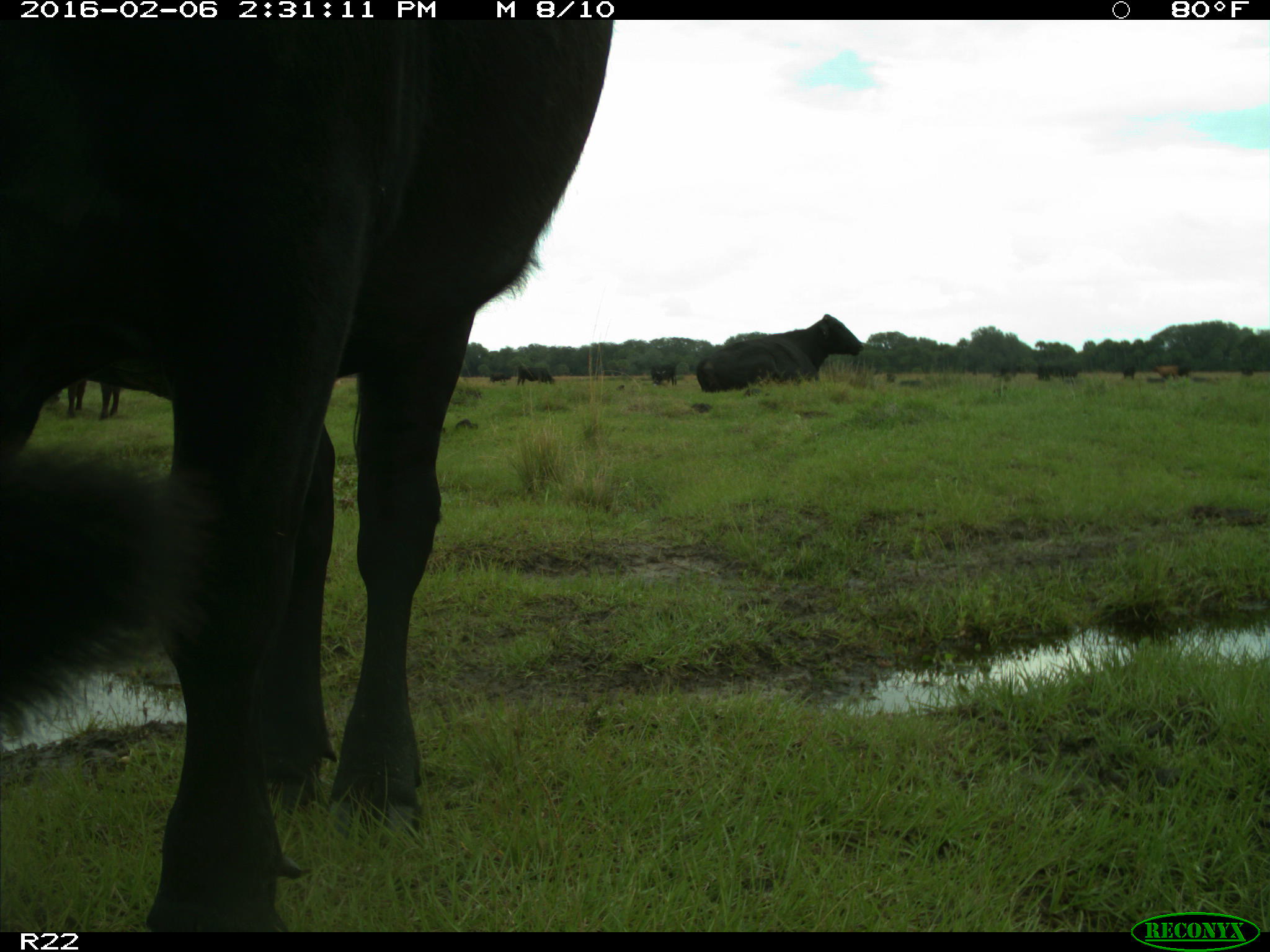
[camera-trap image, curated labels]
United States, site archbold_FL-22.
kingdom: Animalia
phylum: Chordata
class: Mammalia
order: Artiodactyla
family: Bovidae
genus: Bos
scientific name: Bos taurus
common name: domestic cow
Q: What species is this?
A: Bos taurus (domestic cow).